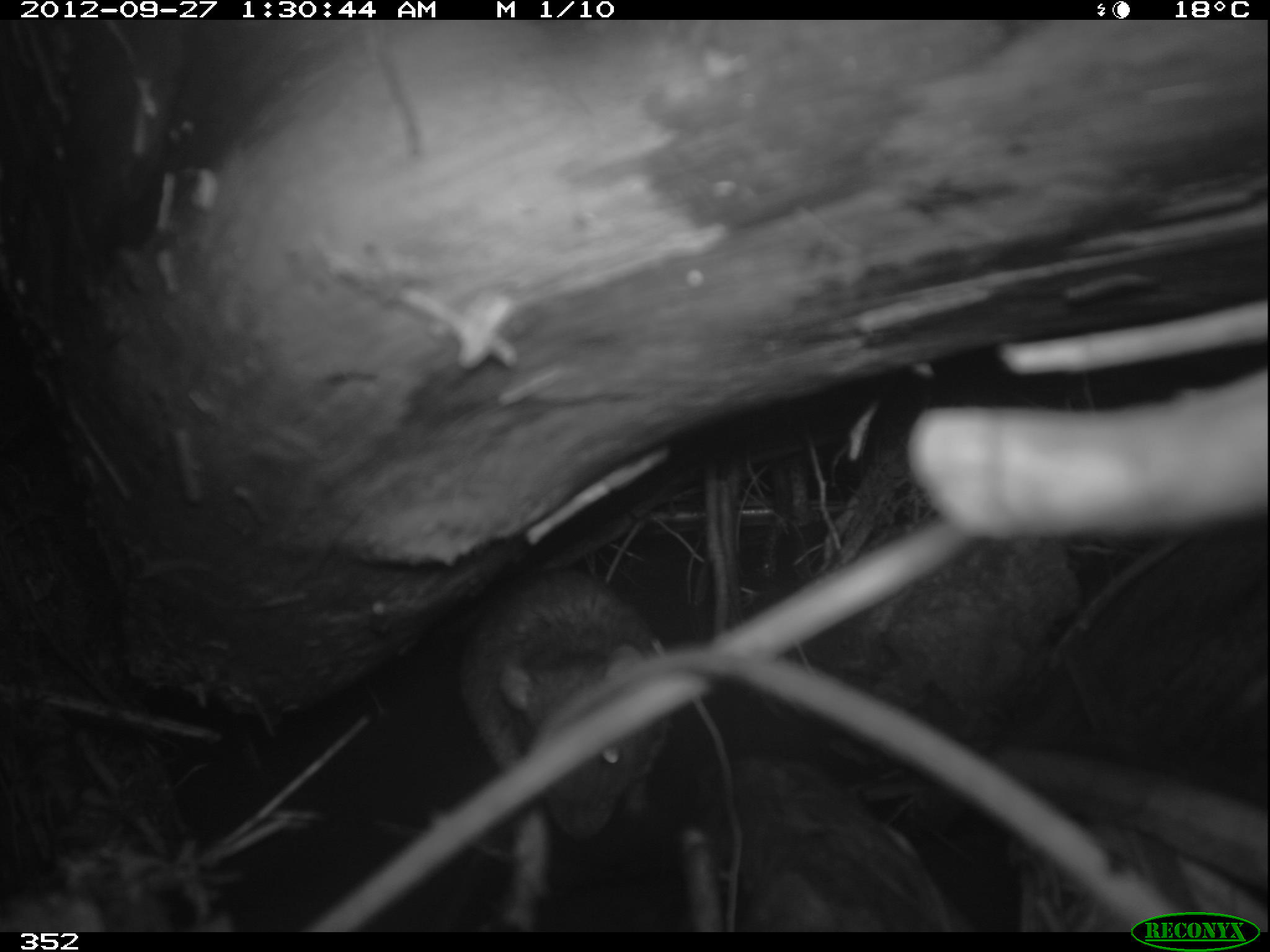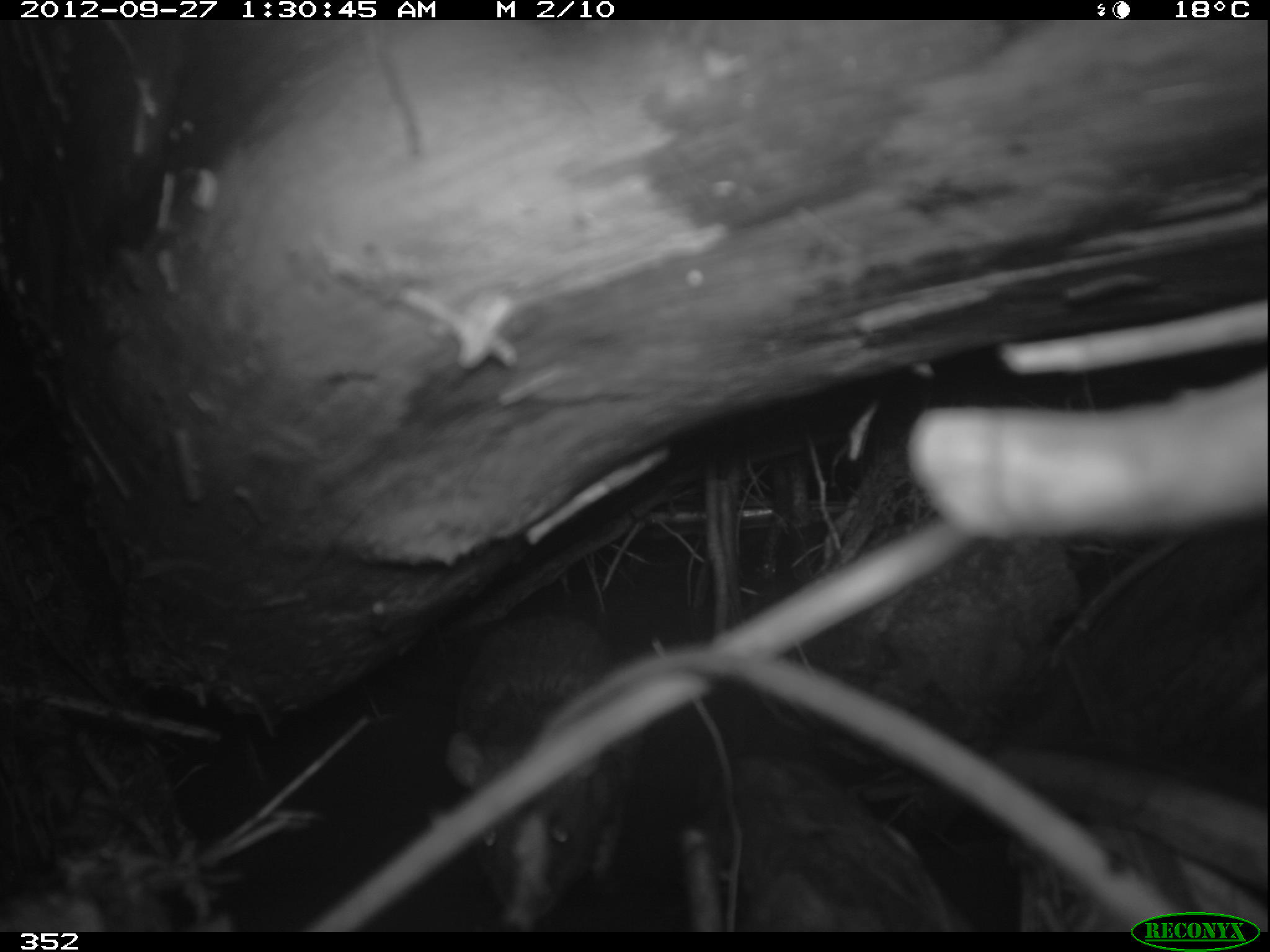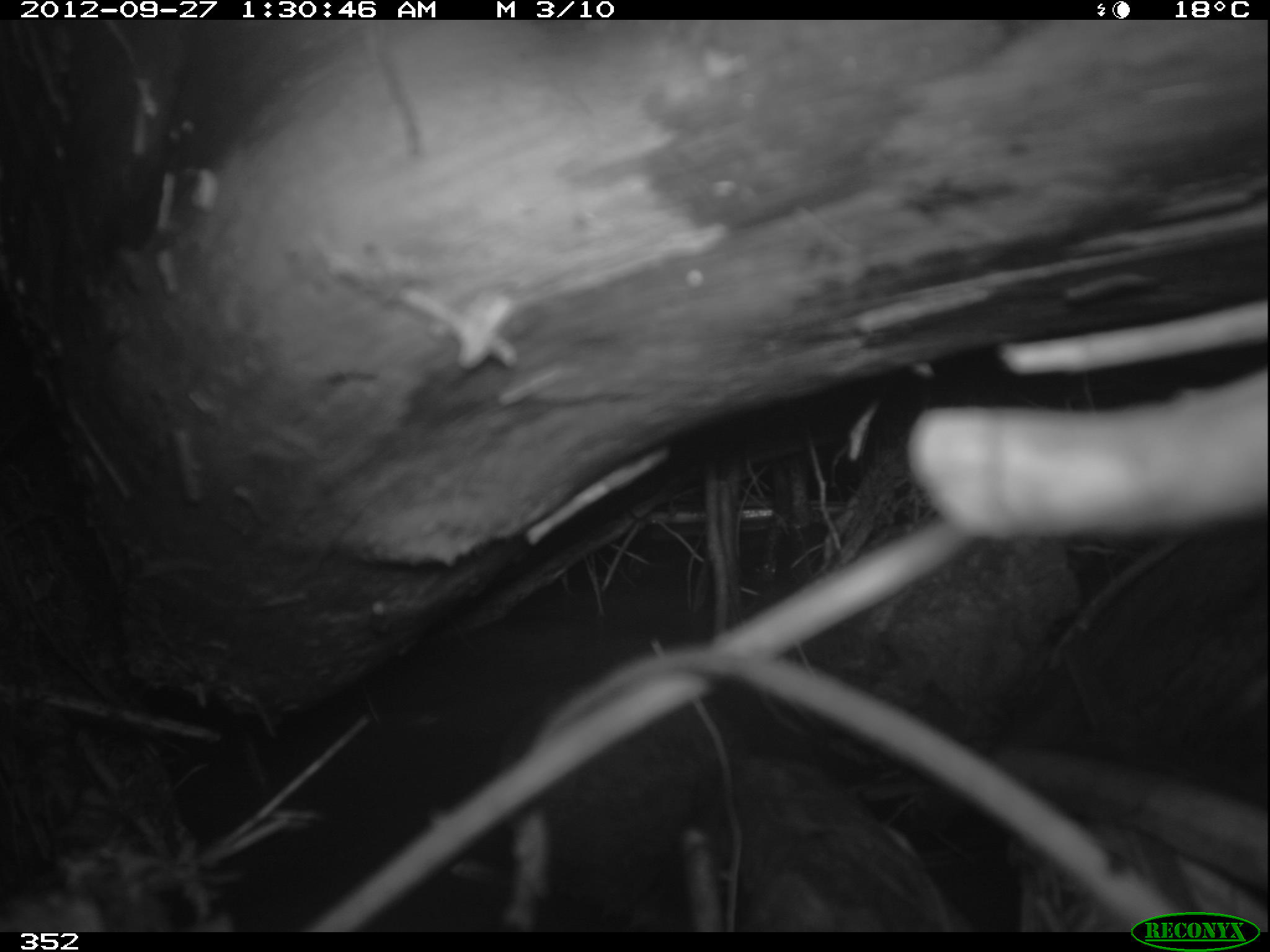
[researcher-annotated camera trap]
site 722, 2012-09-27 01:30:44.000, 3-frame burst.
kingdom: Animalia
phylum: Chordata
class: Mammalia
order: Rodentia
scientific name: Rodentia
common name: rodents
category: unknown rodent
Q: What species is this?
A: Unknown rodent (rodents) (Rodentia).